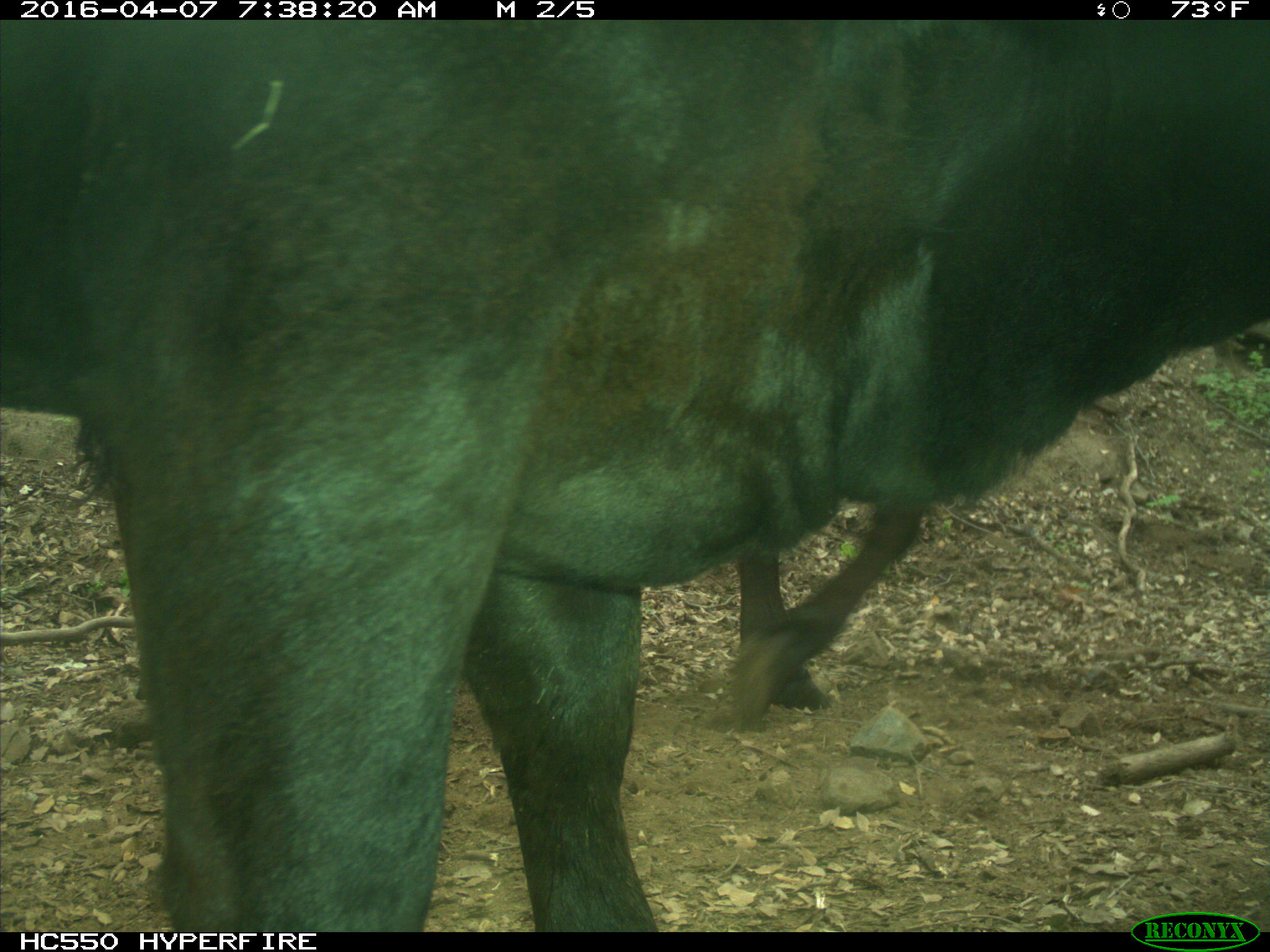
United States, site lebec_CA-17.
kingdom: Animalia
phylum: Chordata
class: Mammalia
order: Artiodactyla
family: Bovidae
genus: Bos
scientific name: Bos taurus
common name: domestic cow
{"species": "Bos taurus (domestic cow)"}